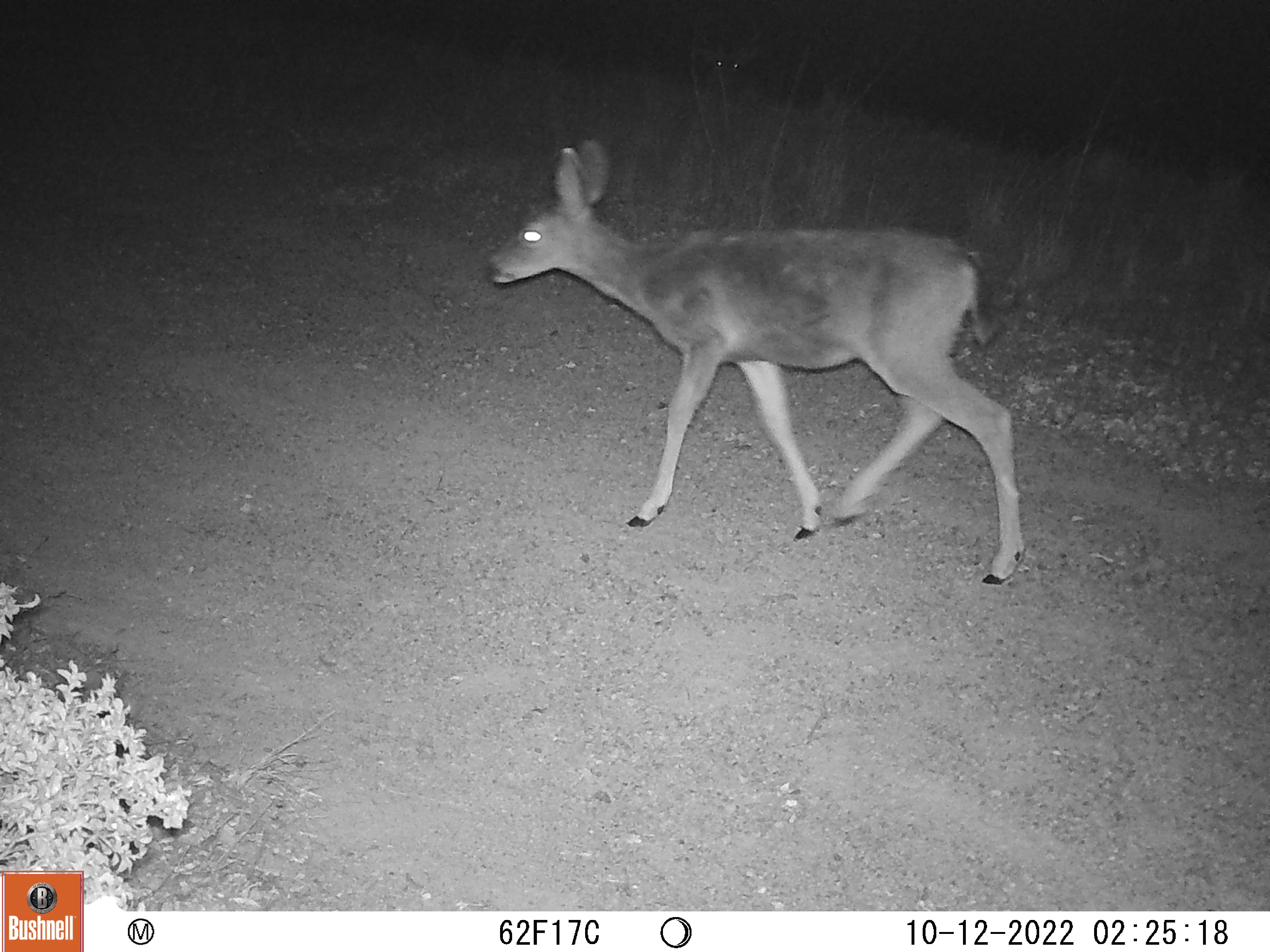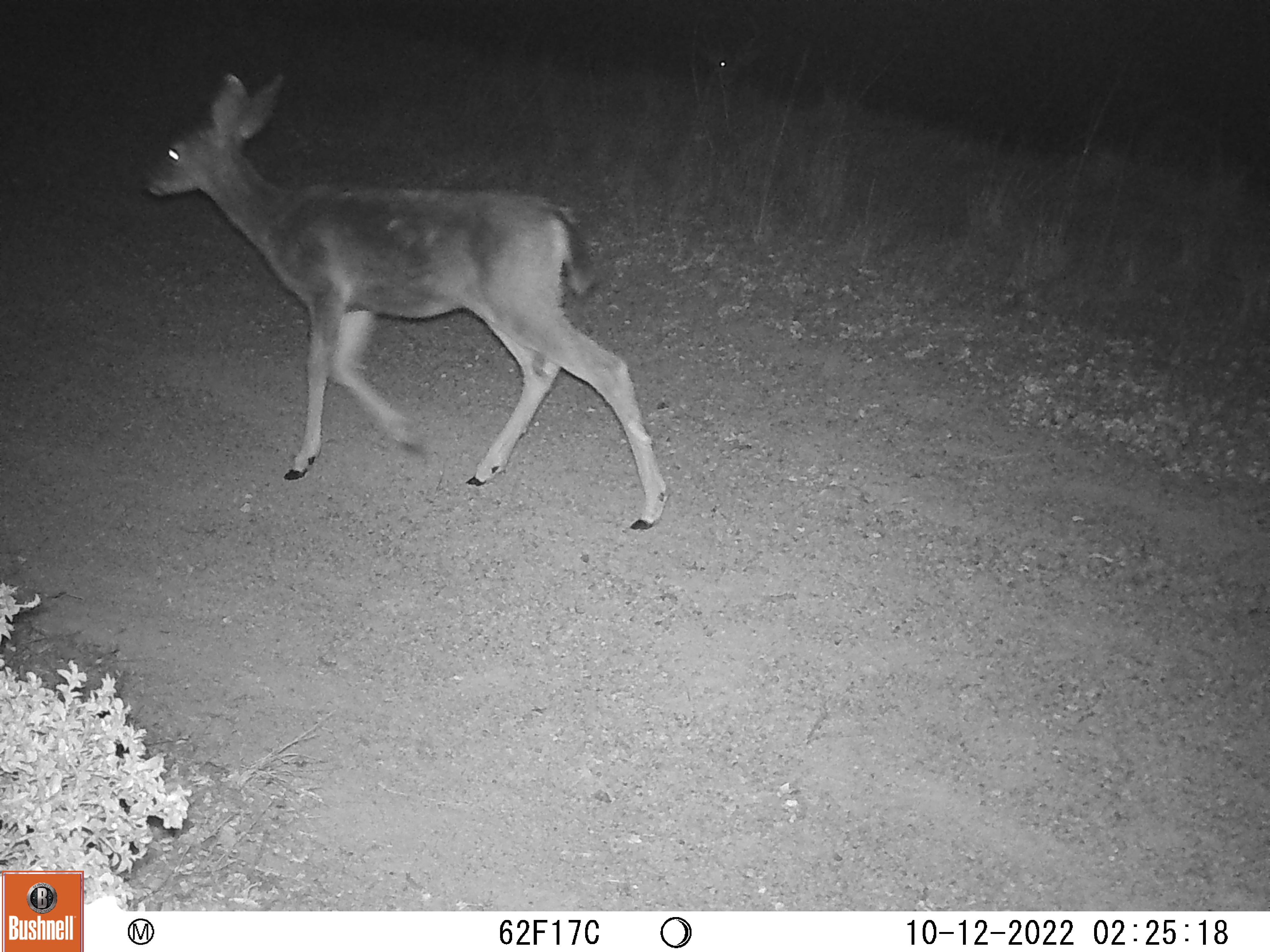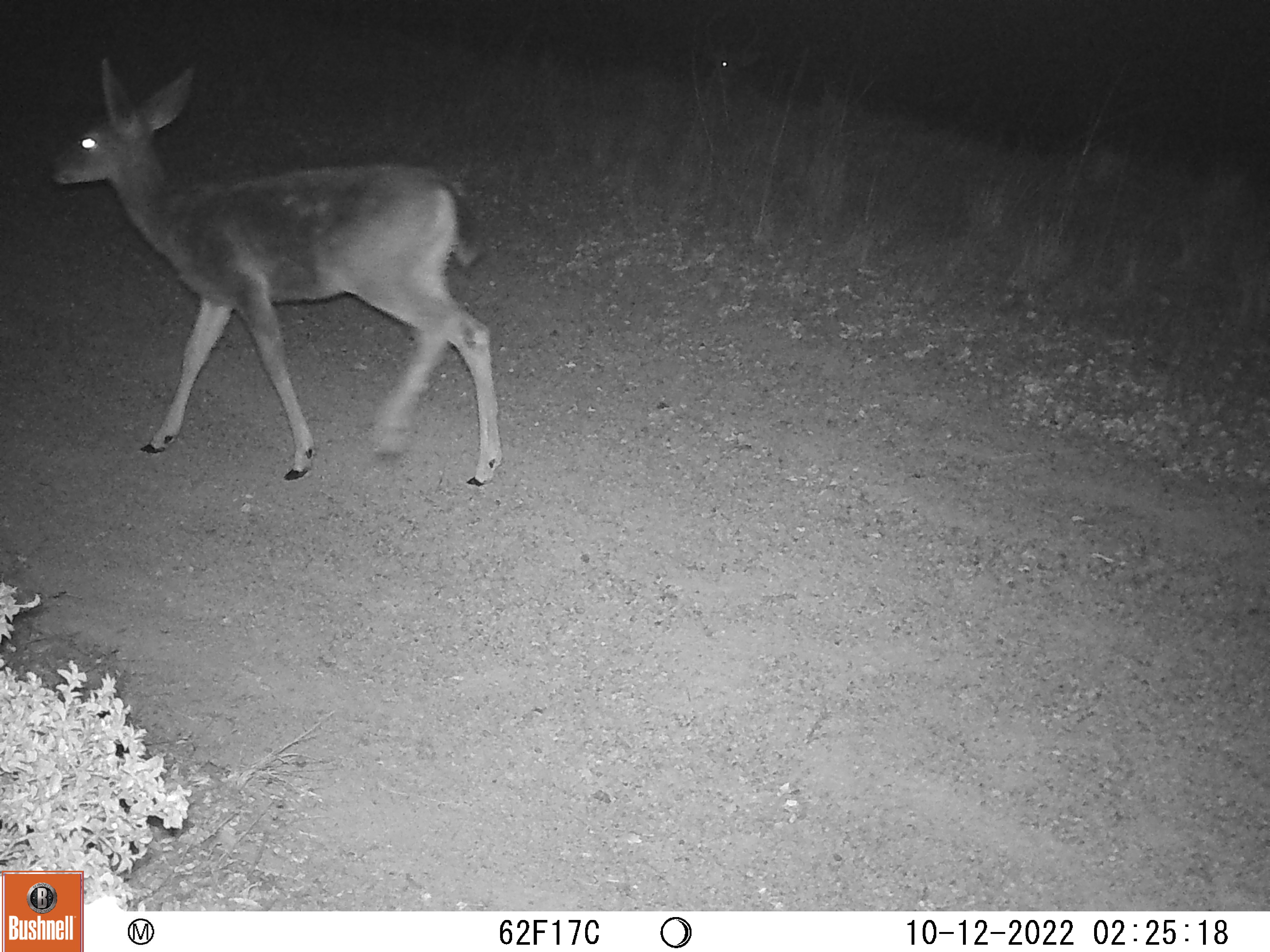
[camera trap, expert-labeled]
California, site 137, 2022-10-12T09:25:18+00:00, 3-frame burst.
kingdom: Animalia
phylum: Chordata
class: Mammalia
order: Artiodactyla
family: Cervidae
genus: Odocoileus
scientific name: Odocoileus hemionus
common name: mule deer